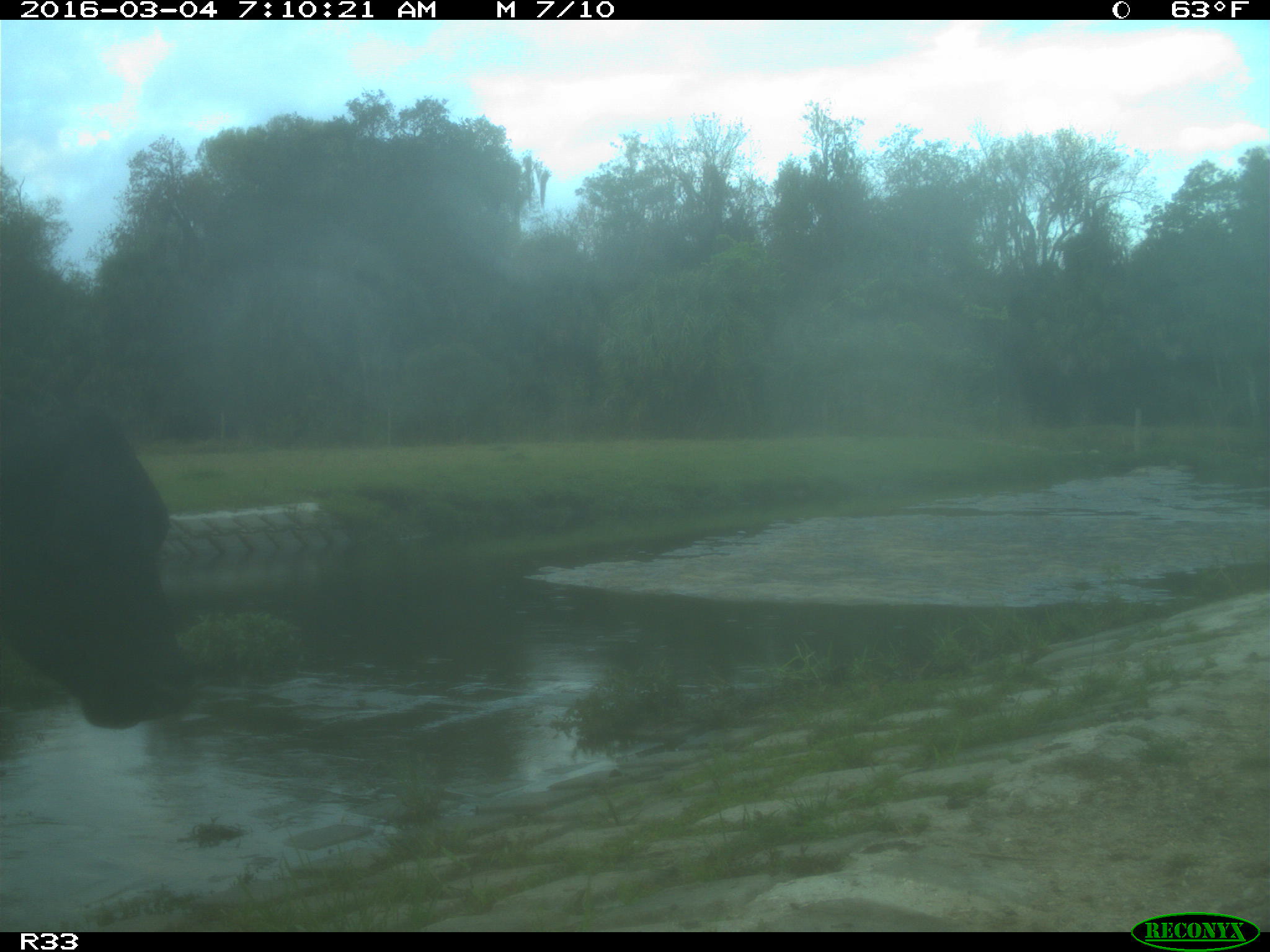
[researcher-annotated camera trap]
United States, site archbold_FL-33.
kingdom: Animalia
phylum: Chordata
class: Mammalia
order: Artiodactyla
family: Bovidae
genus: Bos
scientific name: Bos taurus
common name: domestic cow